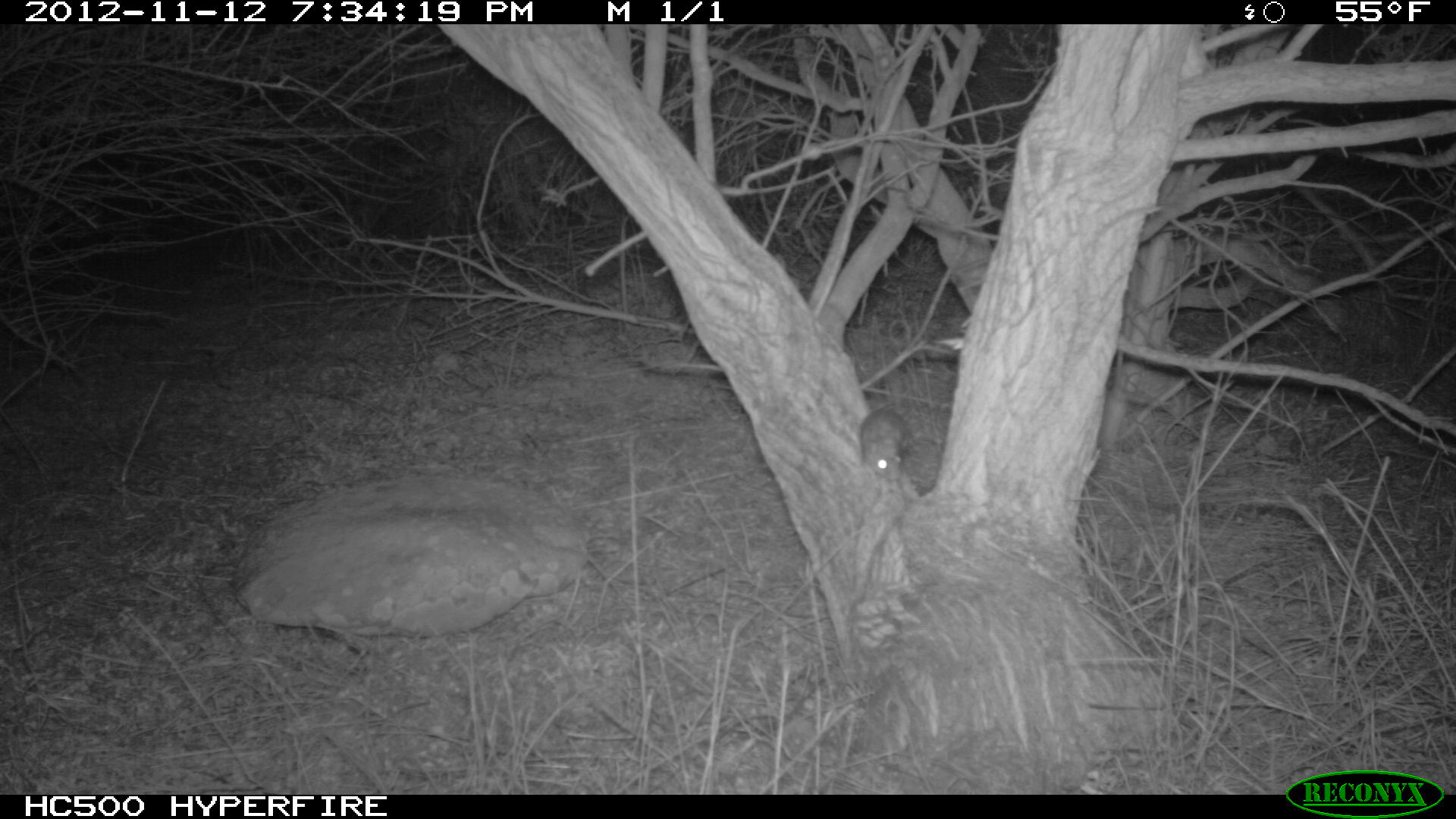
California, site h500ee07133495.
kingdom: Animalia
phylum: Chordata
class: Mammalia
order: Rodentia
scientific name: Rodentia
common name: rodent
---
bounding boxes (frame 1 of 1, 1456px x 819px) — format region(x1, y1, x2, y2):
rodent: region(859, 403, 913, 480)